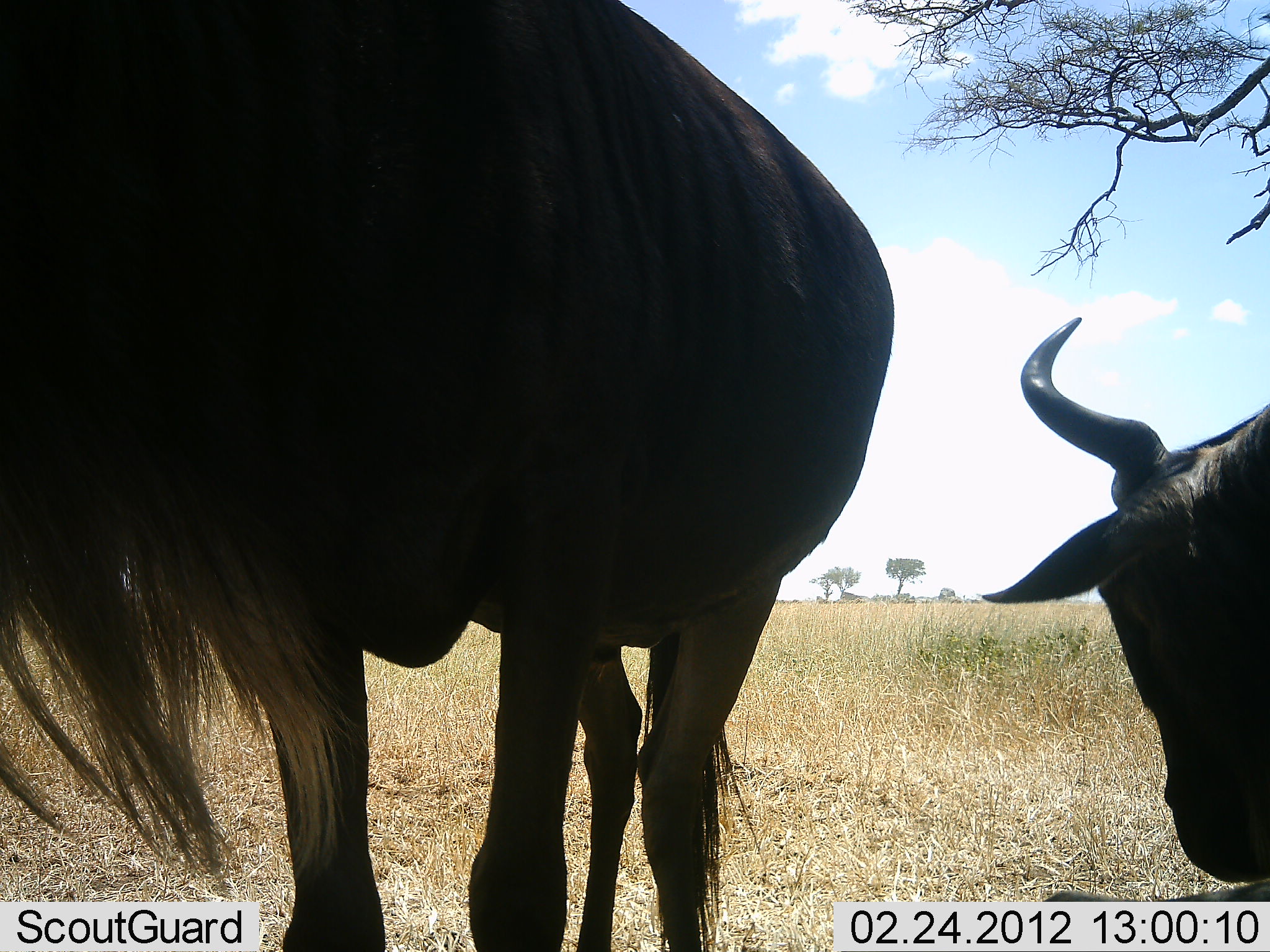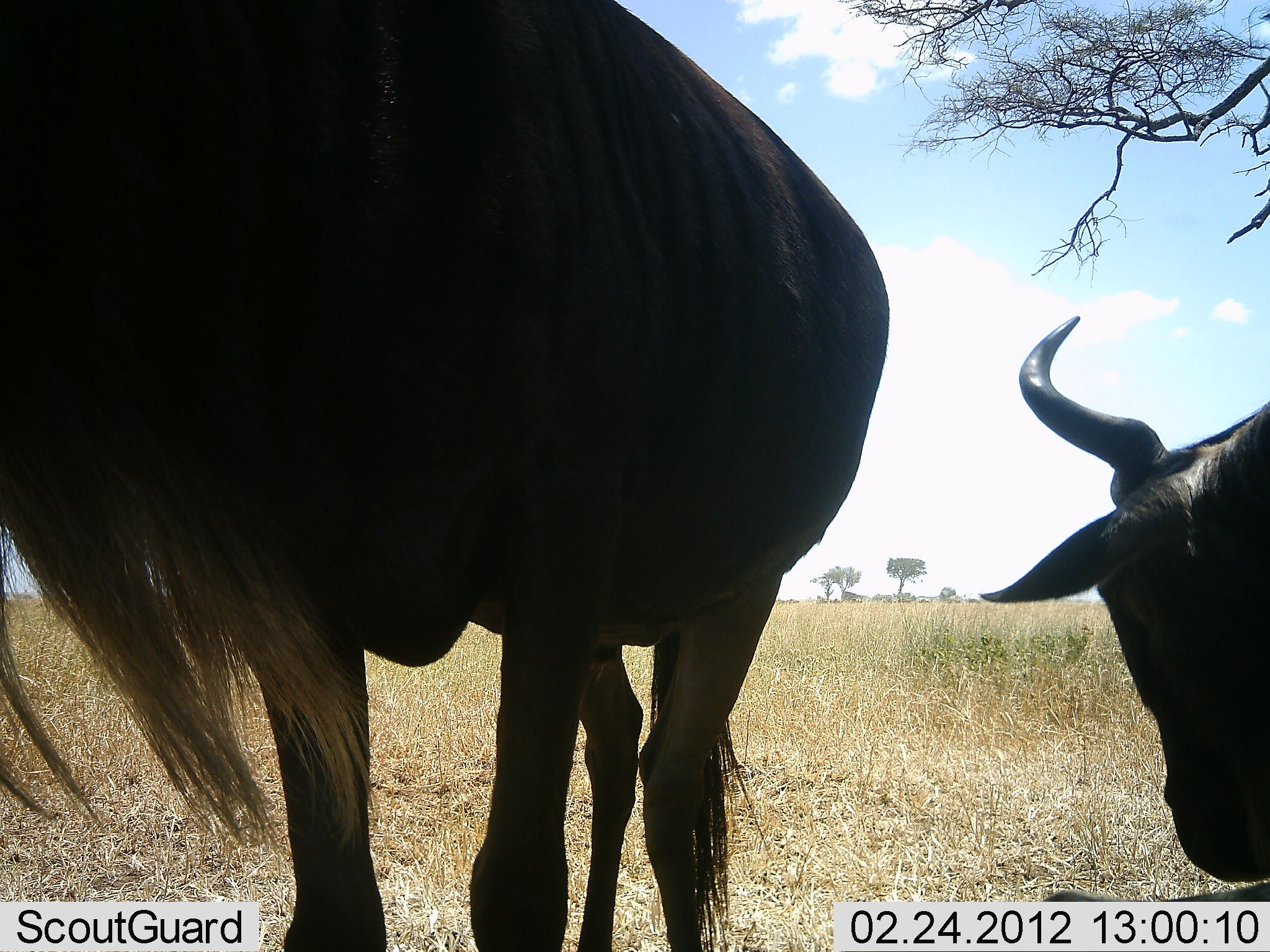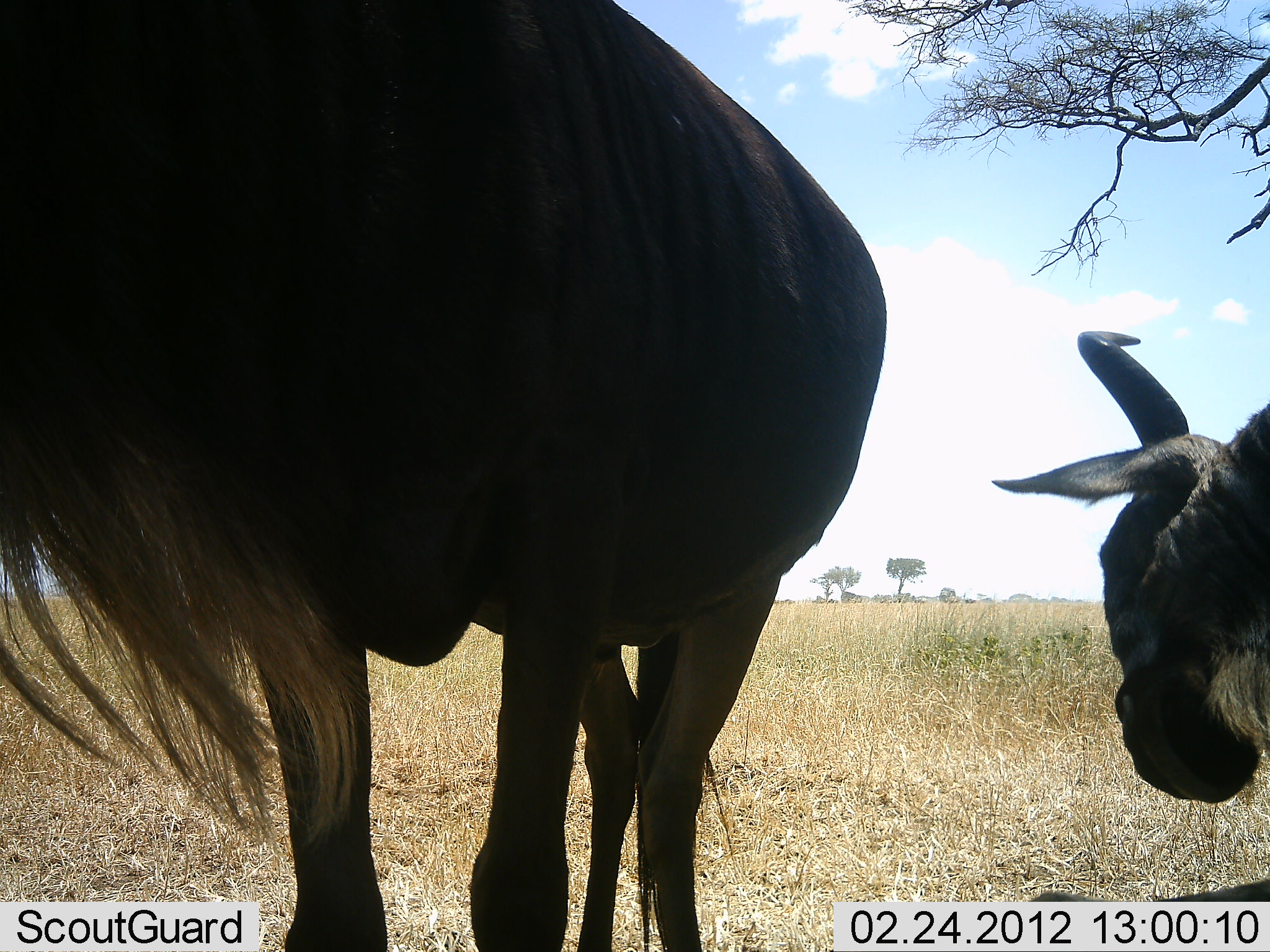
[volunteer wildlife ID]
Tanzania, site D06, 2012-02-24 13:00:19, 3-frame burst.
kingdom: Animalia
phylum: Chordata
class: Mammalia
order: Artiodactyla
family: Bovidae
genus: Connochaetes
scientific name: Connochaetes taurinus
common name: blue wildebeest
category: wildebeest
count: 2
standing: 82%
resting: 24%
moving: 0%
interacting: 0%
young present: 0%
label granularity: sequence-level